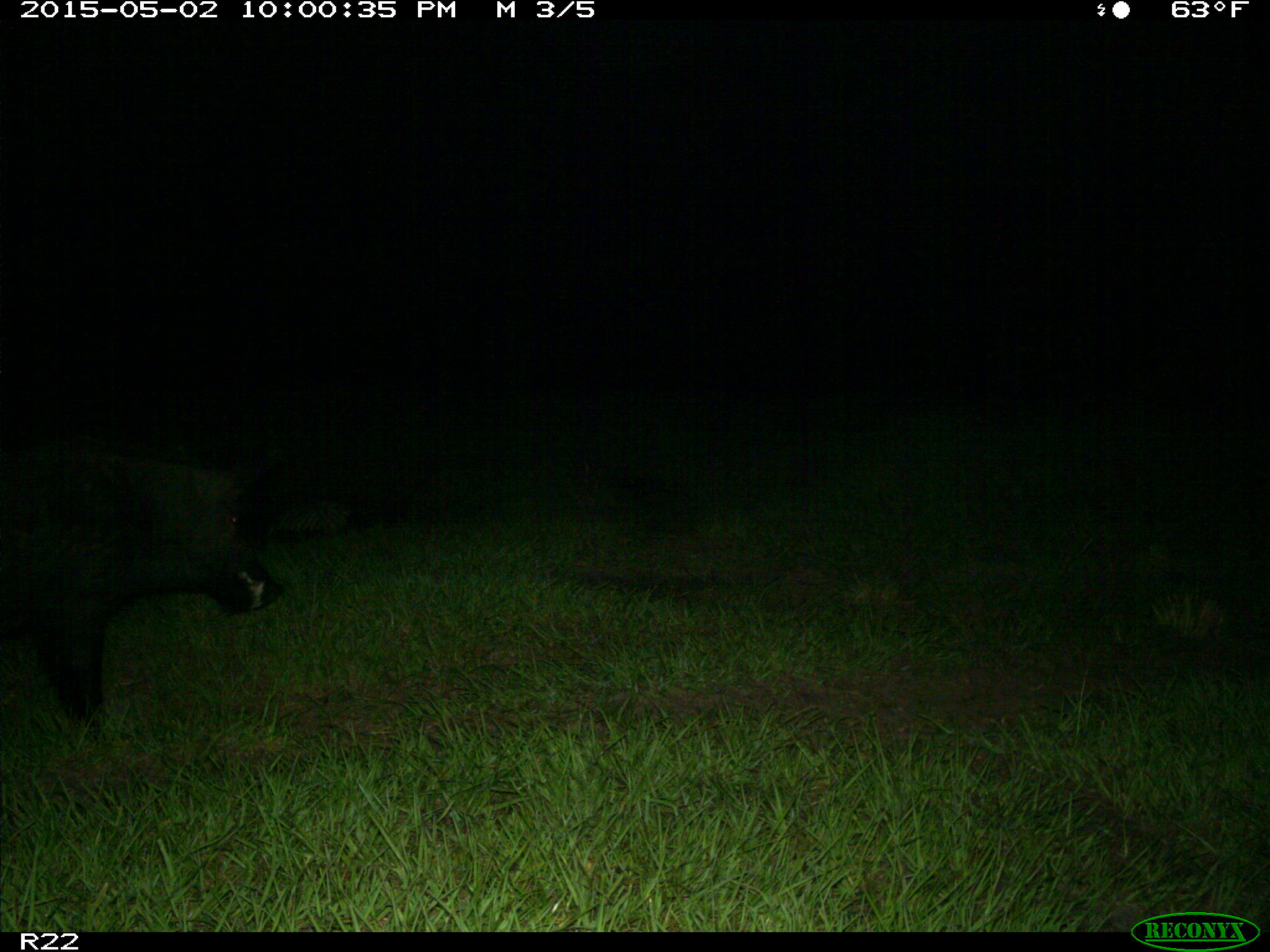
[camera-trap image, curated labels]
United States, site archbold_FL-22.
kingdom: Animalia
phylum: Chordata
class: Mammalia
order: Artiodactyla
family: Suidae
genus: Sus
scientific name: Sus scrofa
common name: wild boar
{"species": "Sus scrofa (wild boar)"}